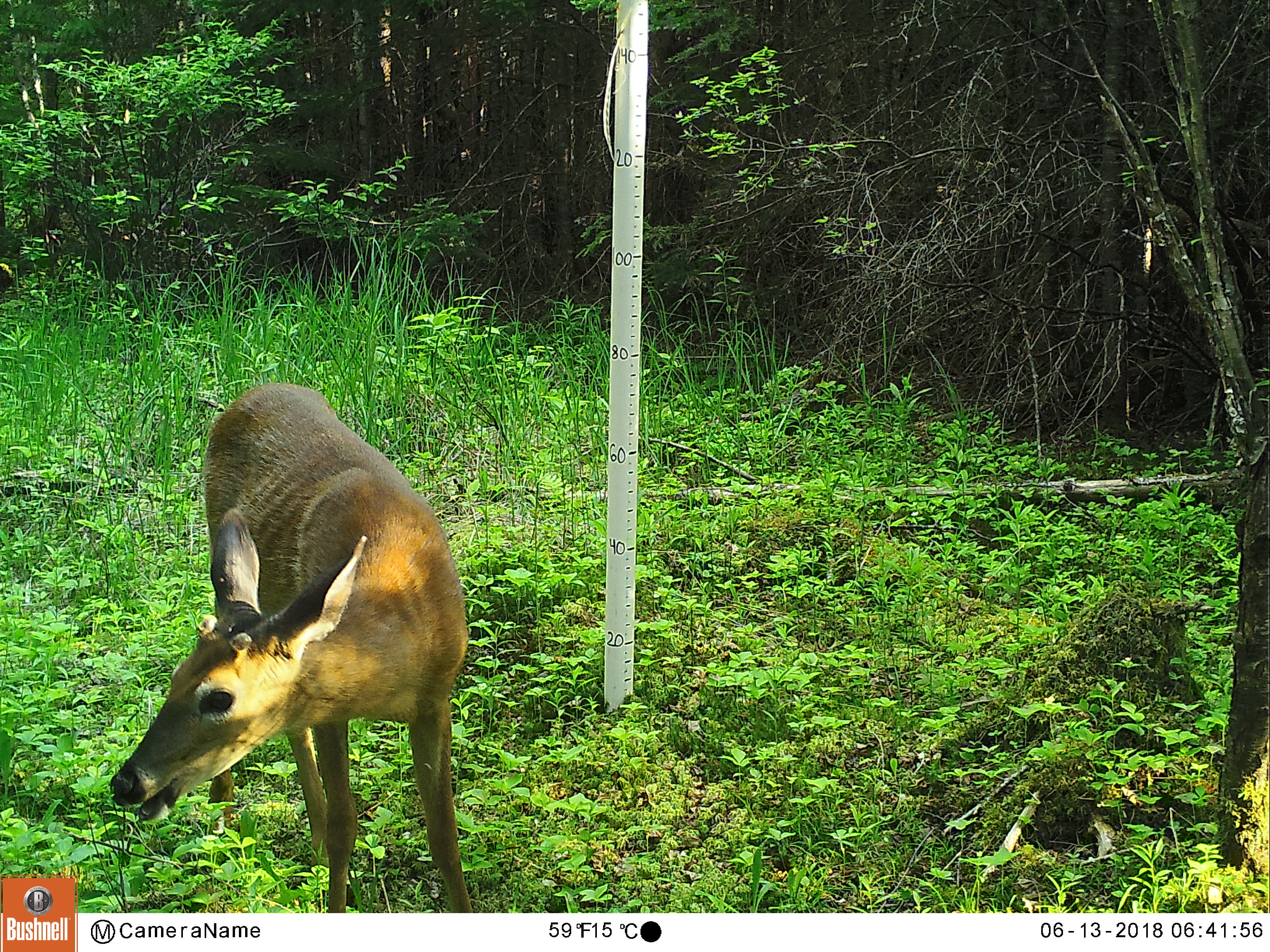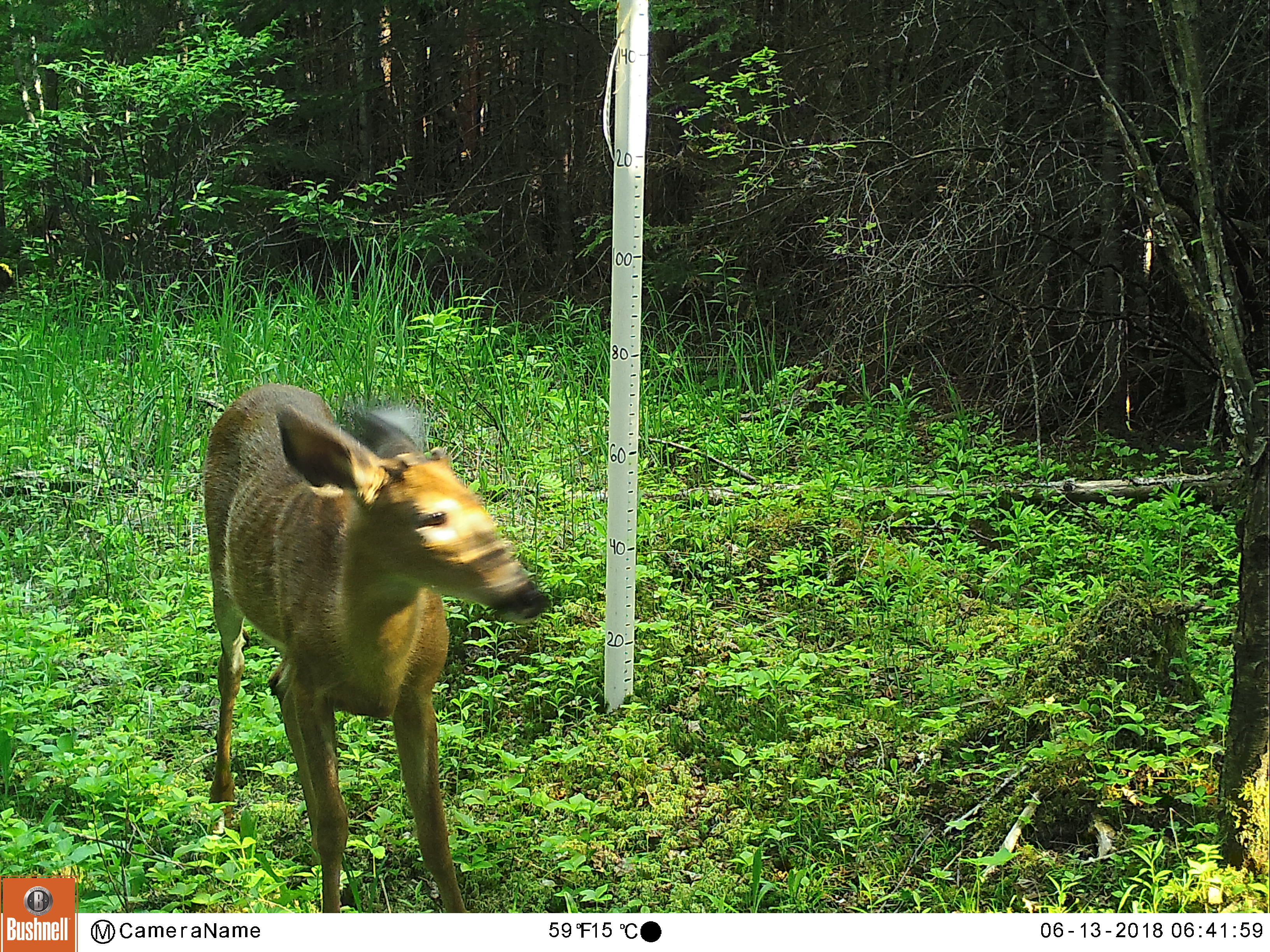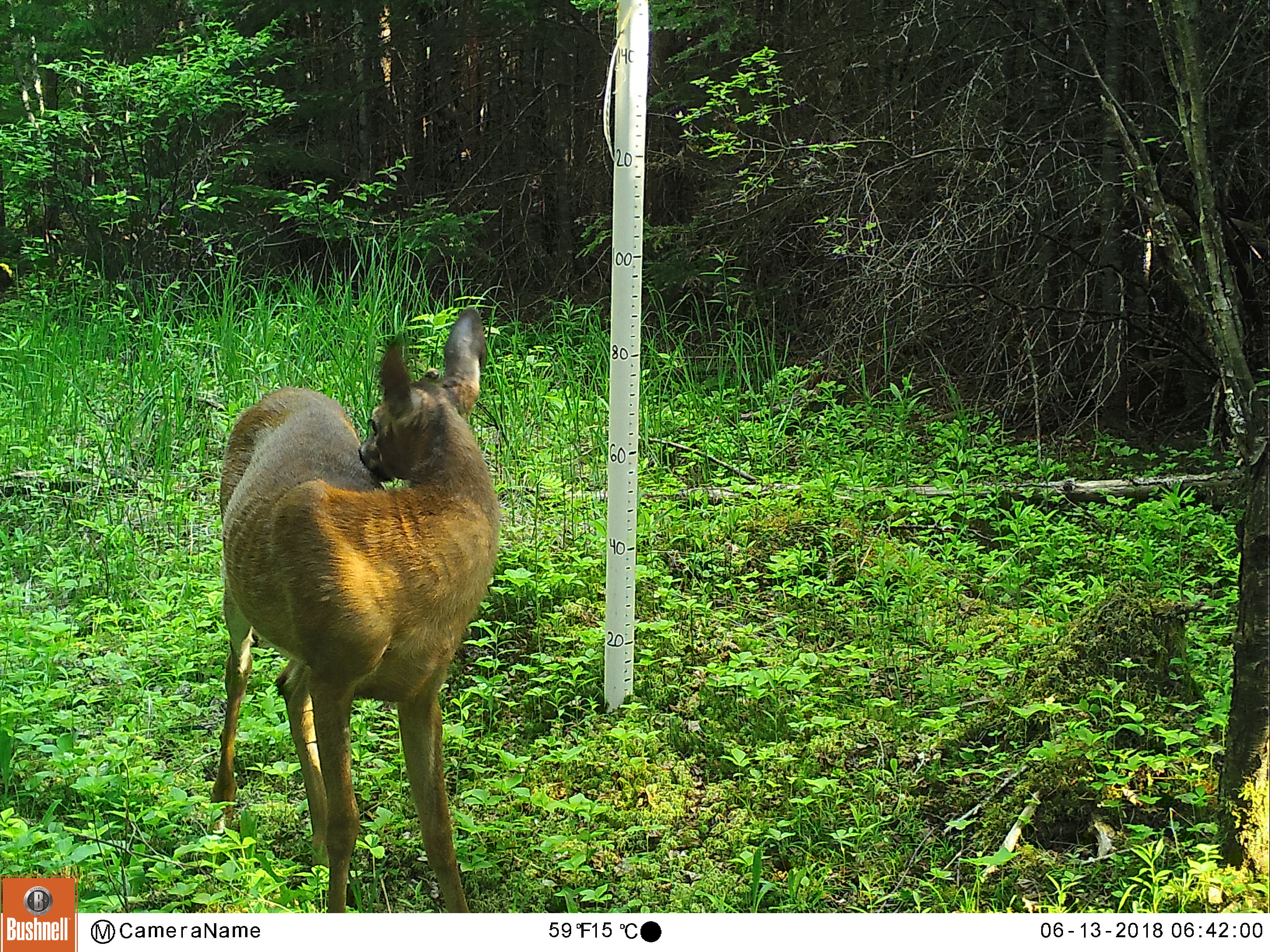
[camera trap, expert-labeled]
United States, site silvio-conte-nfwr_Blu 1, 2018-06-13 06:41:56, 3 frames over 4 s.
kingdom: Animalia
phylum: Chordata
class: Mammalia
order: Artiodactyla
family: Cervidae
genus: Odocoileus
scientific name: Odocoileus virginianus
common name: white-tailed deer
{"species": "white-tailed deer (Odocoileus virginianus)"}